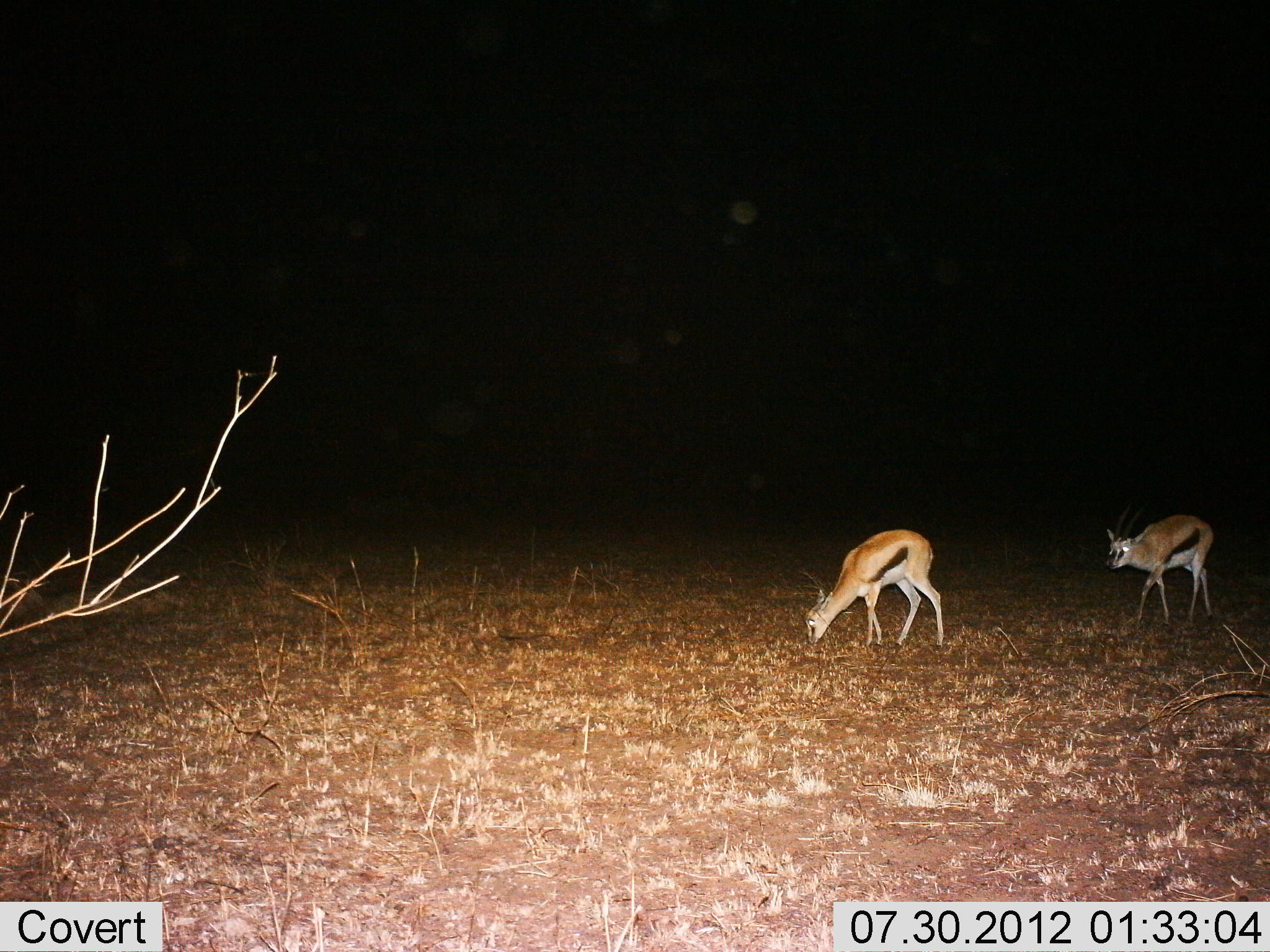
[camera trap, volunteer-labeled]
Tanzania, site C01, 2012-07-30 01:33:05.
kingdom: Animalia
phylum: Chordata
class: Mammalia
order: Artiodactyla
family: Bovidae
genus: Eudorcas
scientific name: Eudorcas thomsonii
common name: thomson's gazelle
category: gazellethomsons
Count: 2.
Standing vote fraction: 30%.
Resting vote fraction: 0%.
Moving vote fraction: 40%.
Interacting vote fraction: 0%.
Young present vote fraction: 0%.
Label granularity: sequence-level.